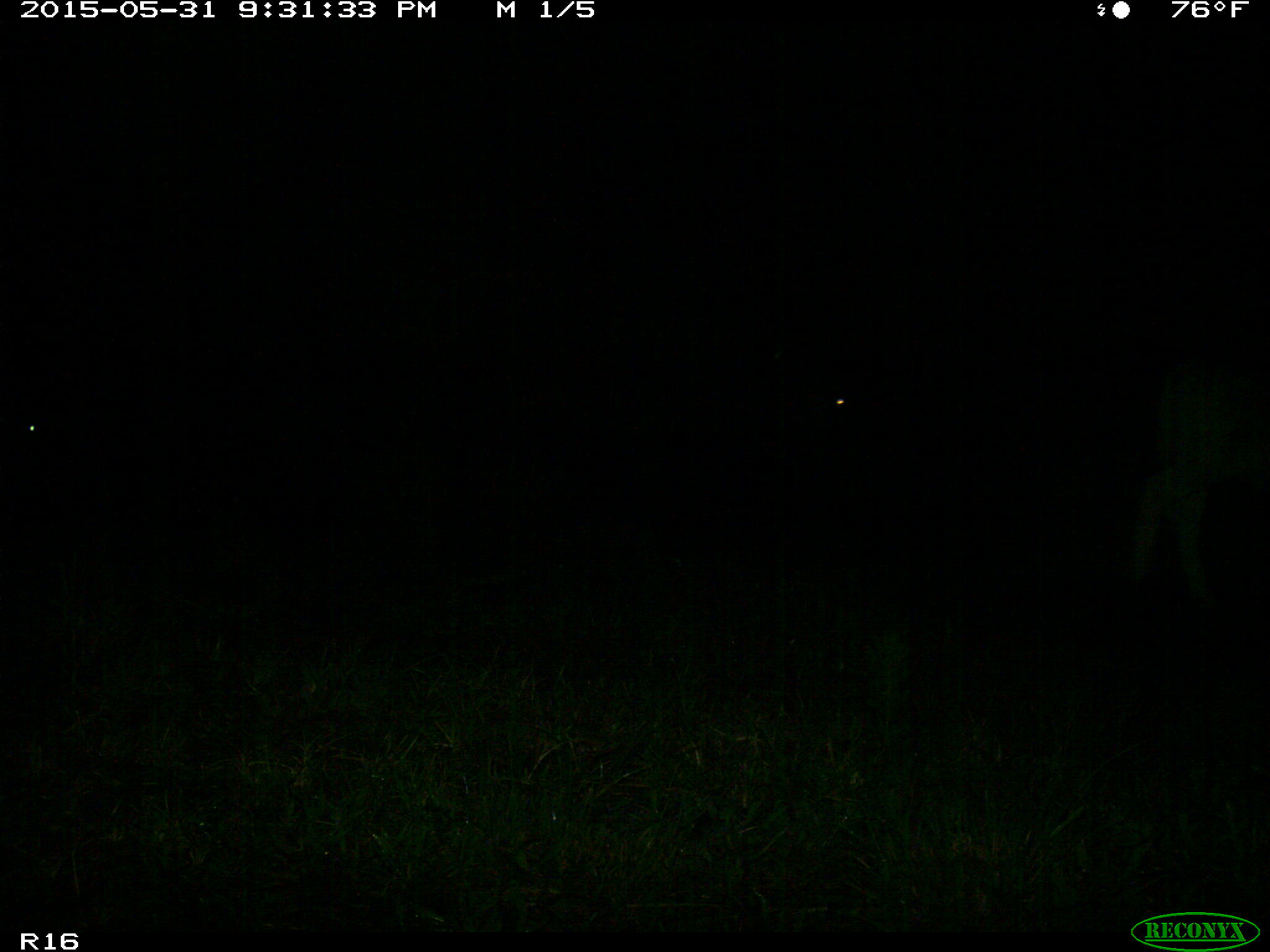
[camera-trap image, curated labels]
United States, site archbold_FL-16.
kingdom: Animalia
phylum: Chordata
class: Mammalia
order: Artiodactyla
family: Bovidae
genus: Bos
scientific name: Bos taurus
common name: domestic cow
Bos taurus (domestic cow).